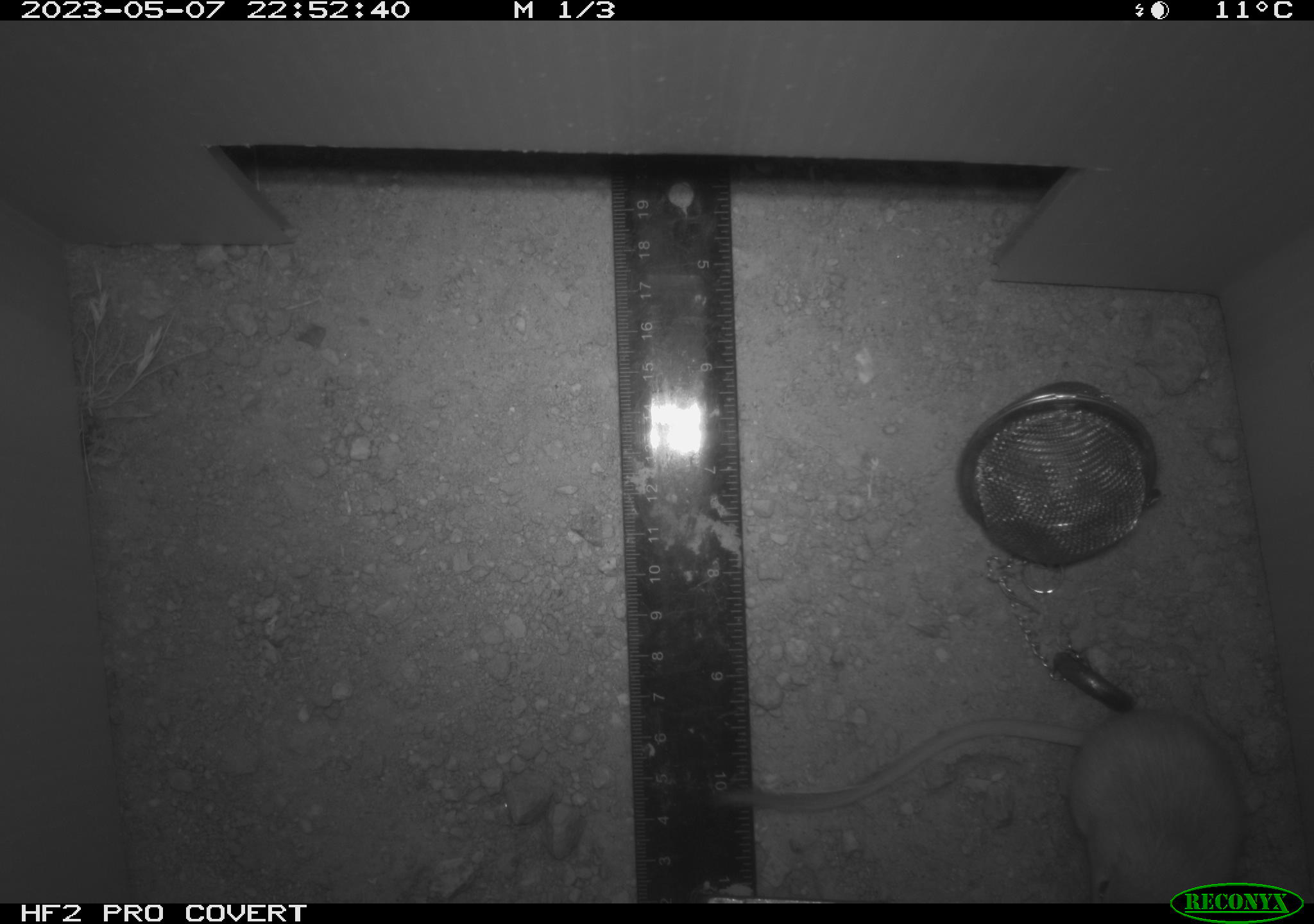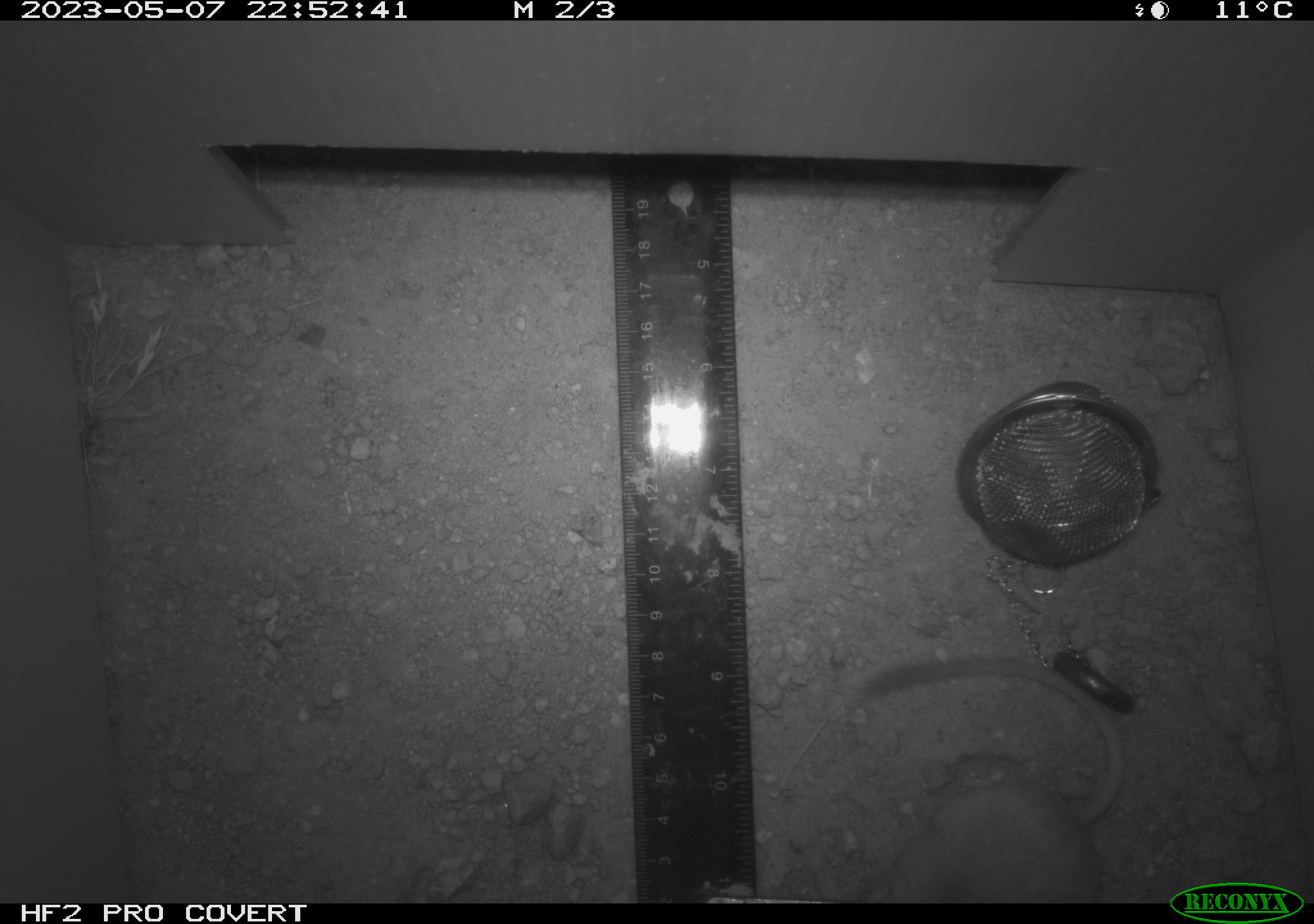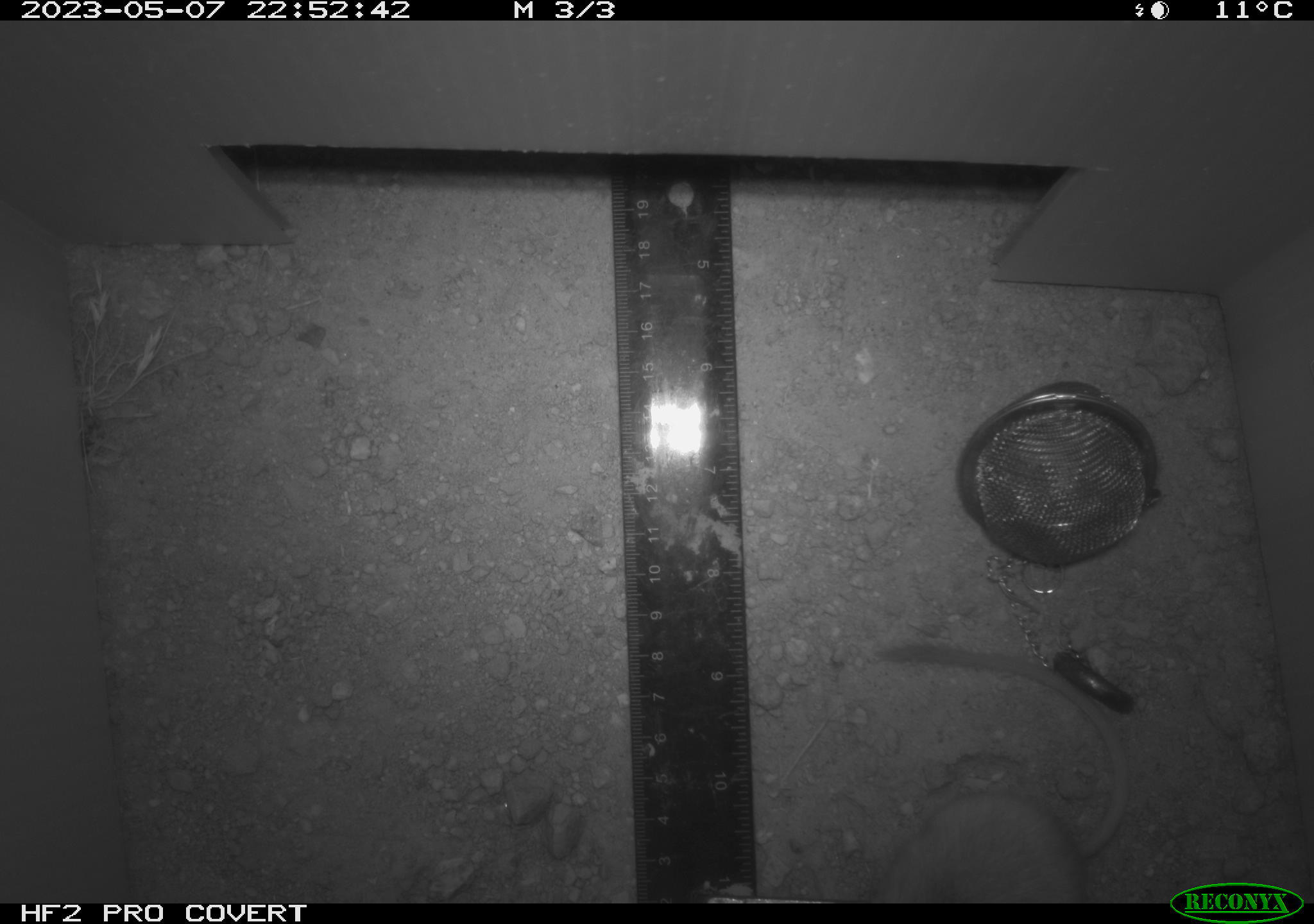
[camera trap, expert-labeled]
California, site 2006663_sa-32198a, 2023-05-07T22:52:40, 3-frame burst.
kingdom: Animalia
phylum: Chordata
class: Mammalia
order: Rodentia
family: Heteromyidae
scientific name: Heteromyidae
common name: kangaroo rats and pocket mice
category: heteromyidae family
Heteromyidae family (kangaroo rats and pocket mice) (Heteromyidae).